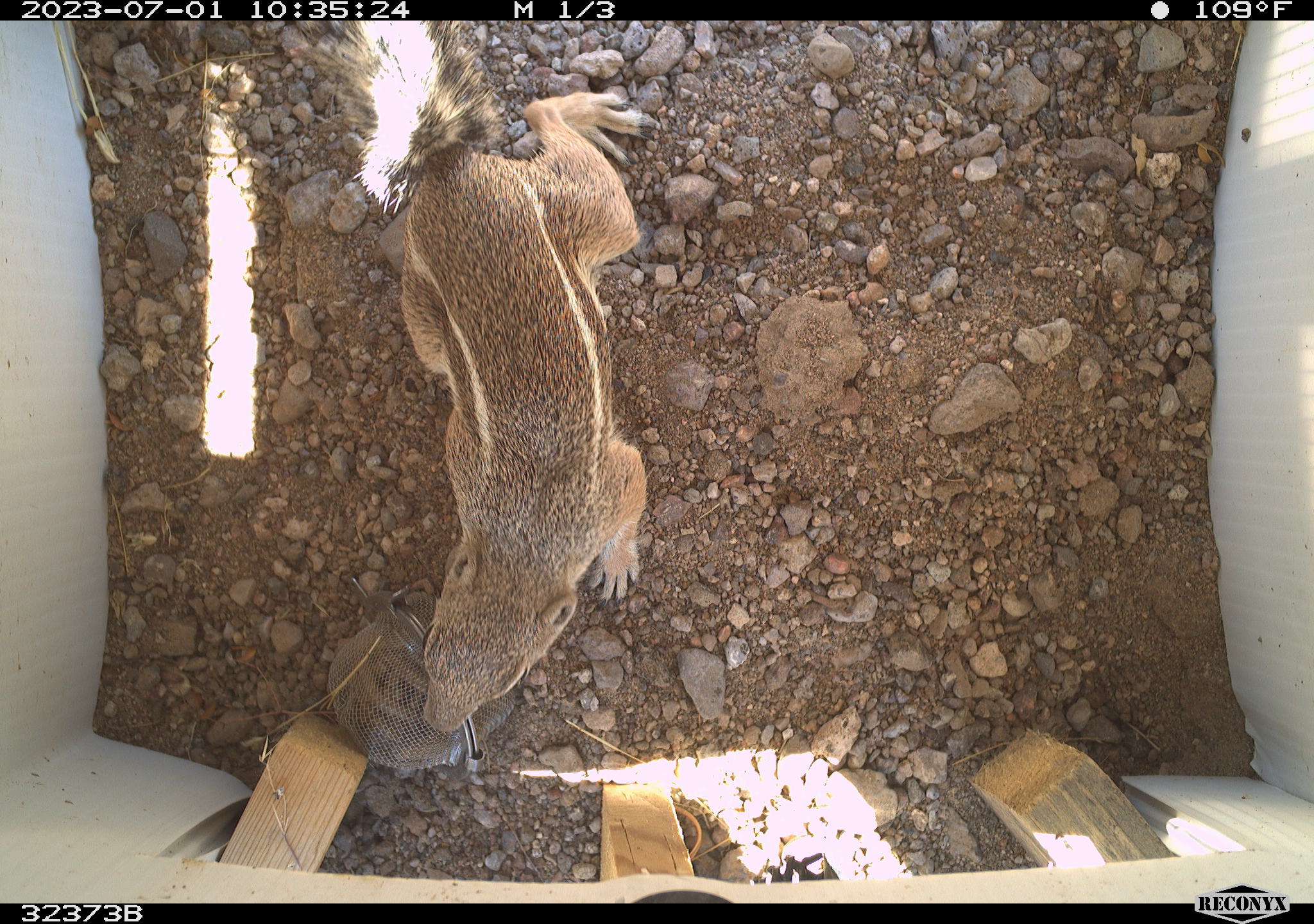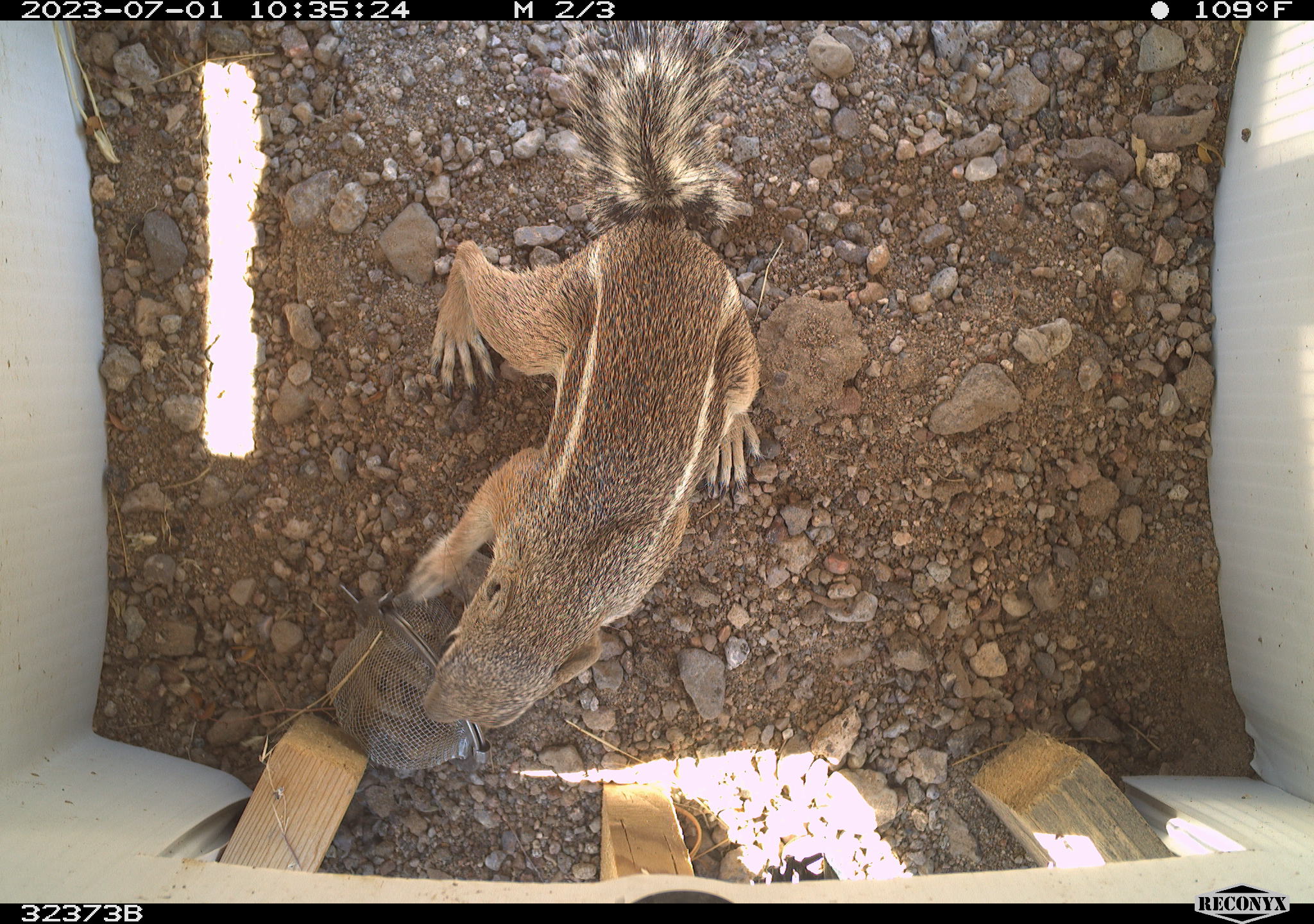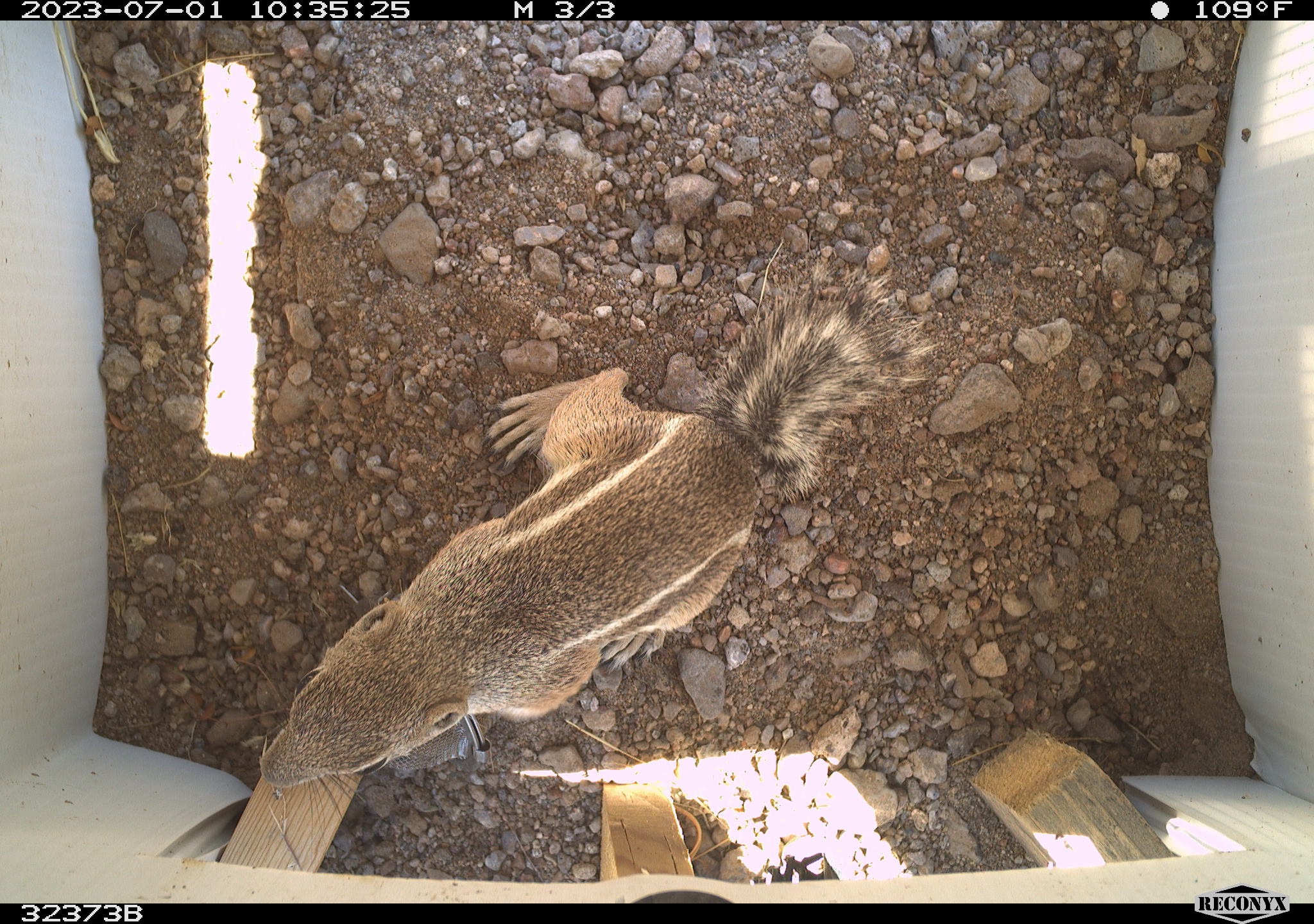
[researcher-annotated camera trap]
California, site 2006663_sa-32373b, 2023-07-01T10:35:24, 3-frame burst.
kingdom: Animalia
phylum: Chordata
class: Mammalia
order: Rodentia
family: Sciuridae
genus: Ammospermophilus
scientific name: Ammospermophilus leucurus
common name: white-tailed antelope squirrel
White-tailed antelope squirrel (Ammospermophilus leucurus).